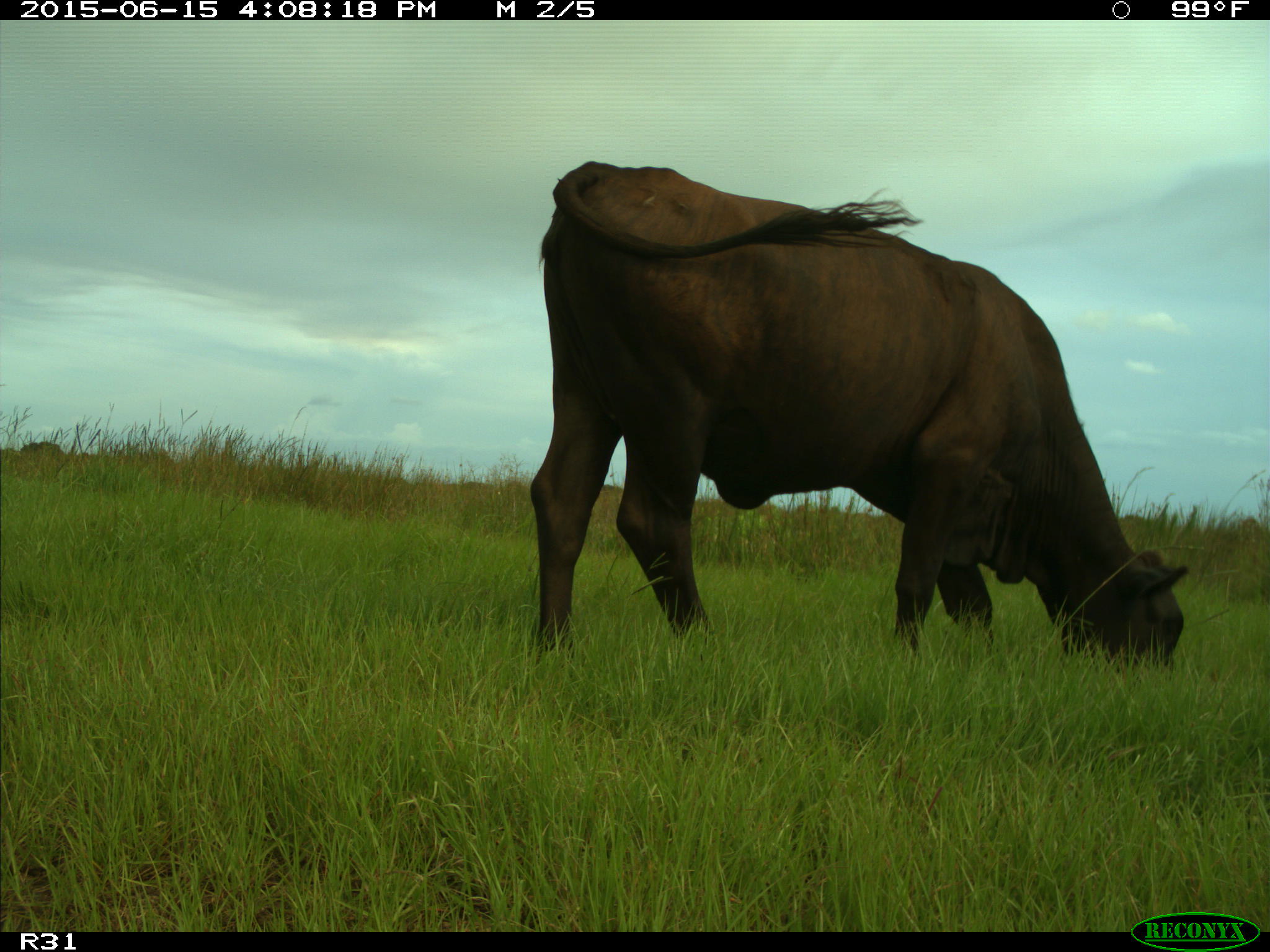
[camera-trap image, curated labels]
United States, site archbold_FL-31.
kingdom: Animalia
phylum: Chordata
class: Mammalia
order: Artiodactyla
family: Bovidae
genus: Bos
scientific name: Bos taurus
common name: domestic cow